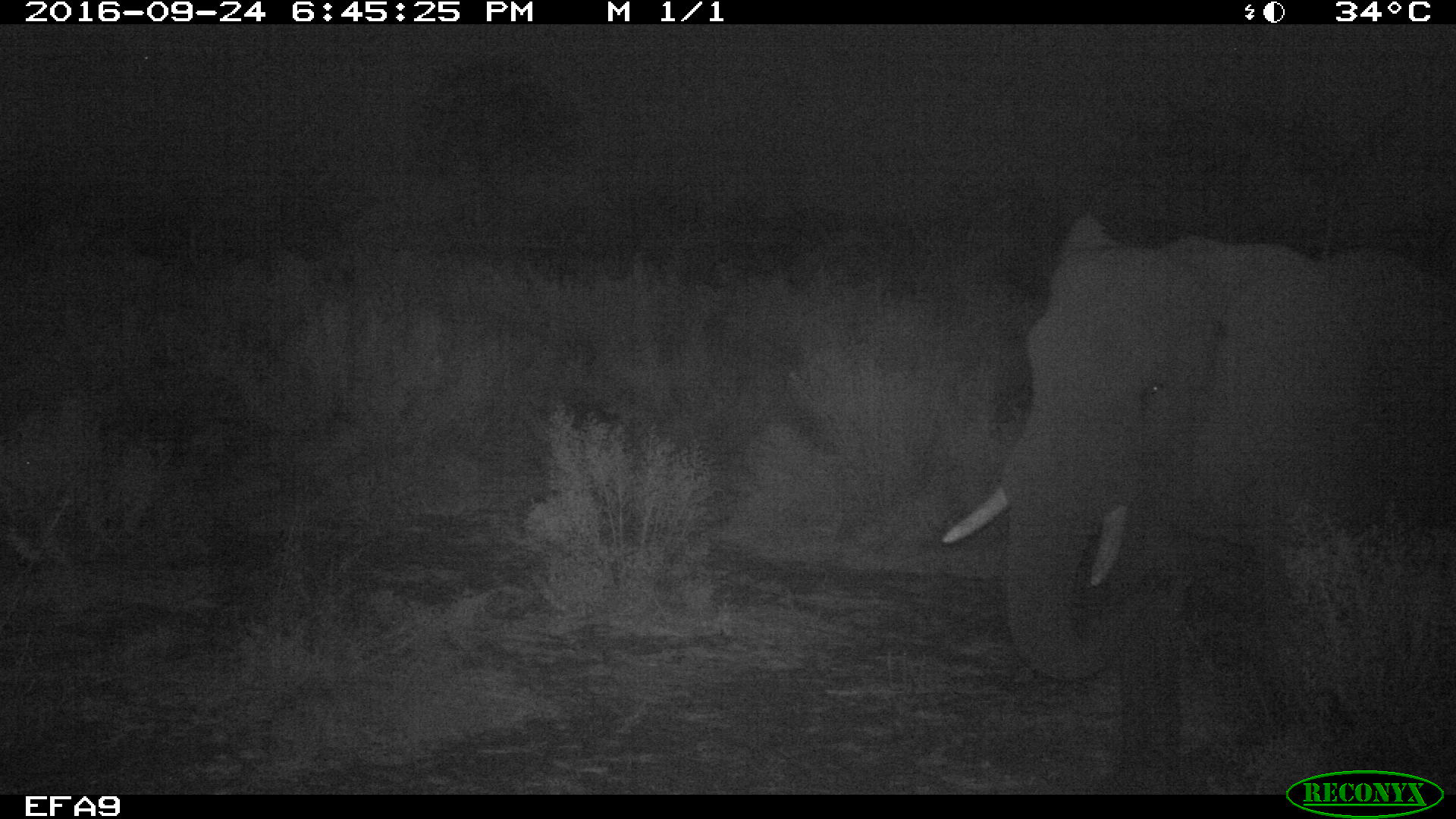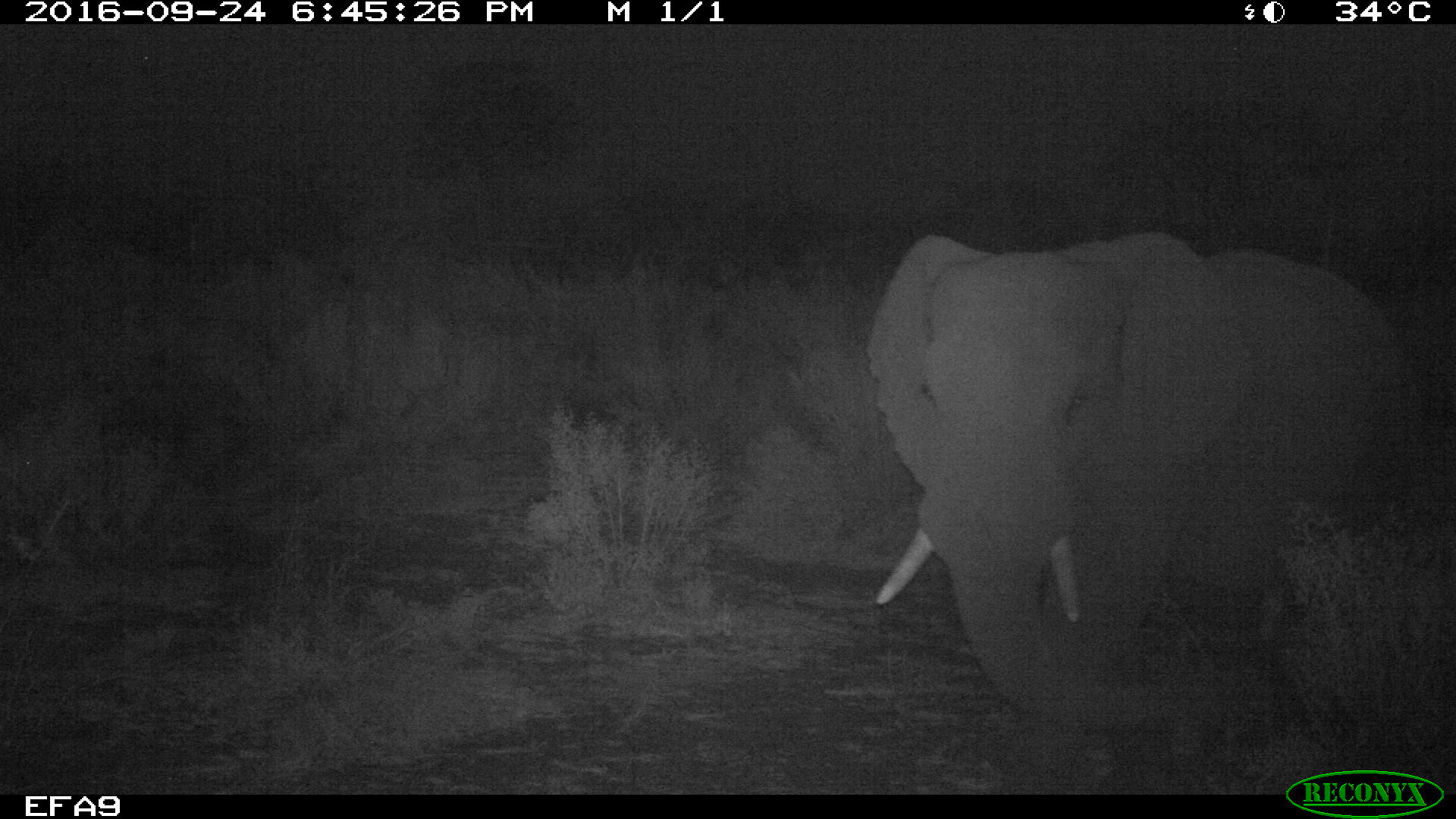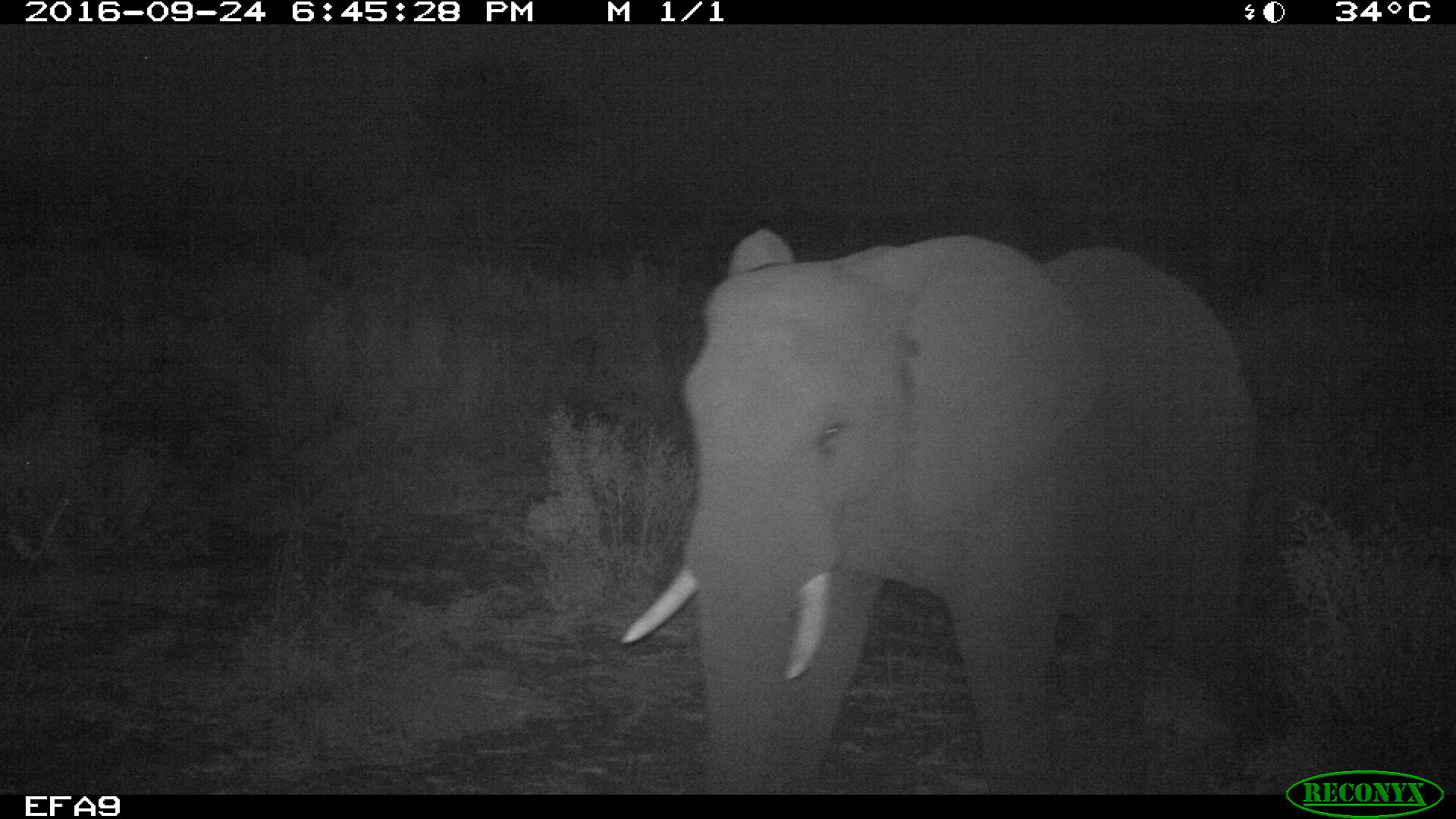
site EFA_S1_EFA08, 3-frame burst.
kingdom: Animalia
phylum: Chordata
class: Mammalia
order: Proboscidea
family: Elephantidae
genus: Loxodonta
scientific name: Loxodonta africana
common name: african bush elephant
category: elephant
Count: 1.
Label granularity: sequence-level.